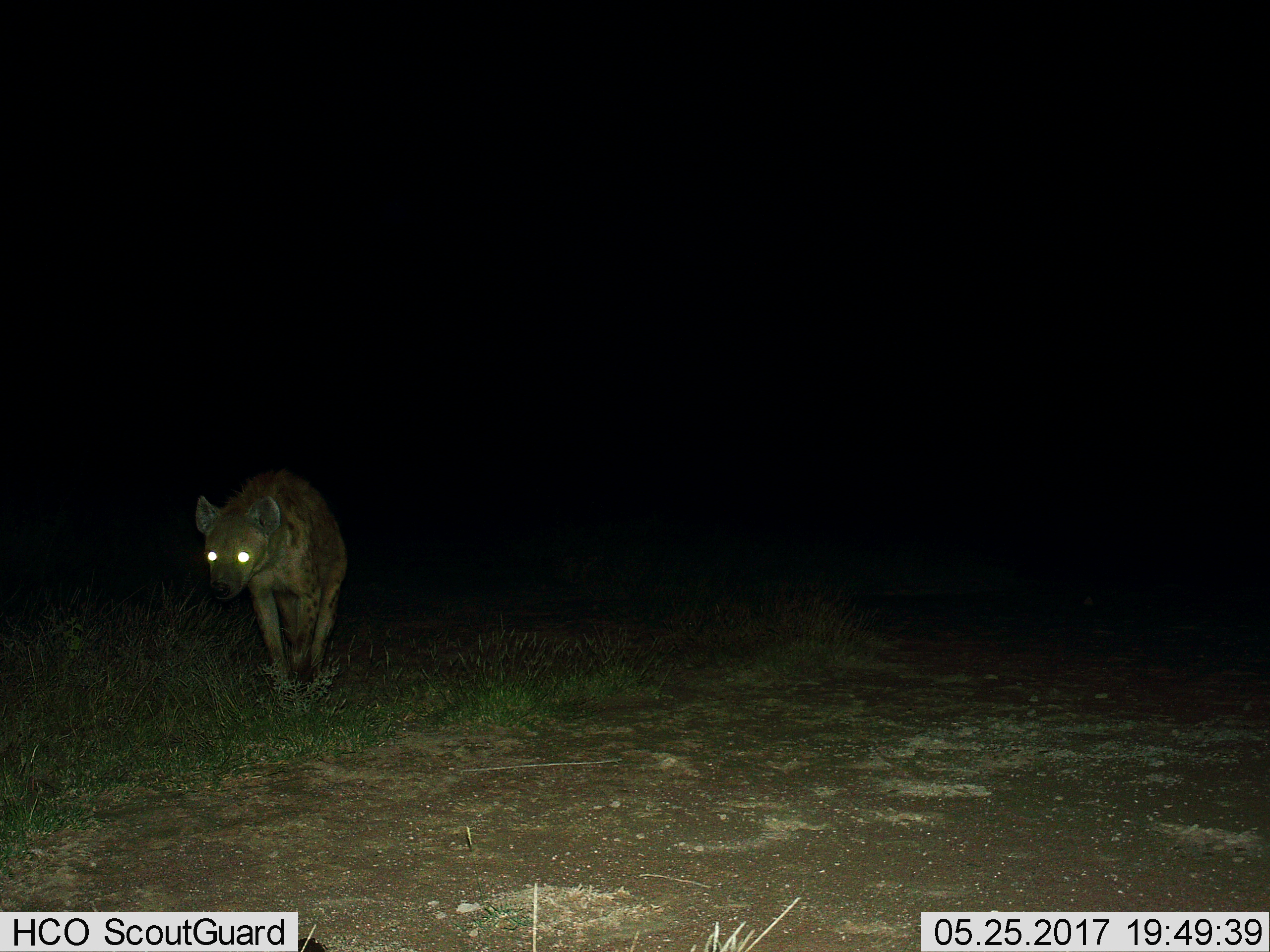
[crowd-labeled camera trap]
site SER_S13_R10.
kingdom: Animalia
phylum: Chordata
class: Mammalia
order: Carnivora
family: Hyaenidae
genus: Crocuta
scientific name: Crocuta crocuta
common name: spotted hyena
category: hyenaspotted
Hyenaspotted (spotted hyena) (Crocuta crocuta), count 1. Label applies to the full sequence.